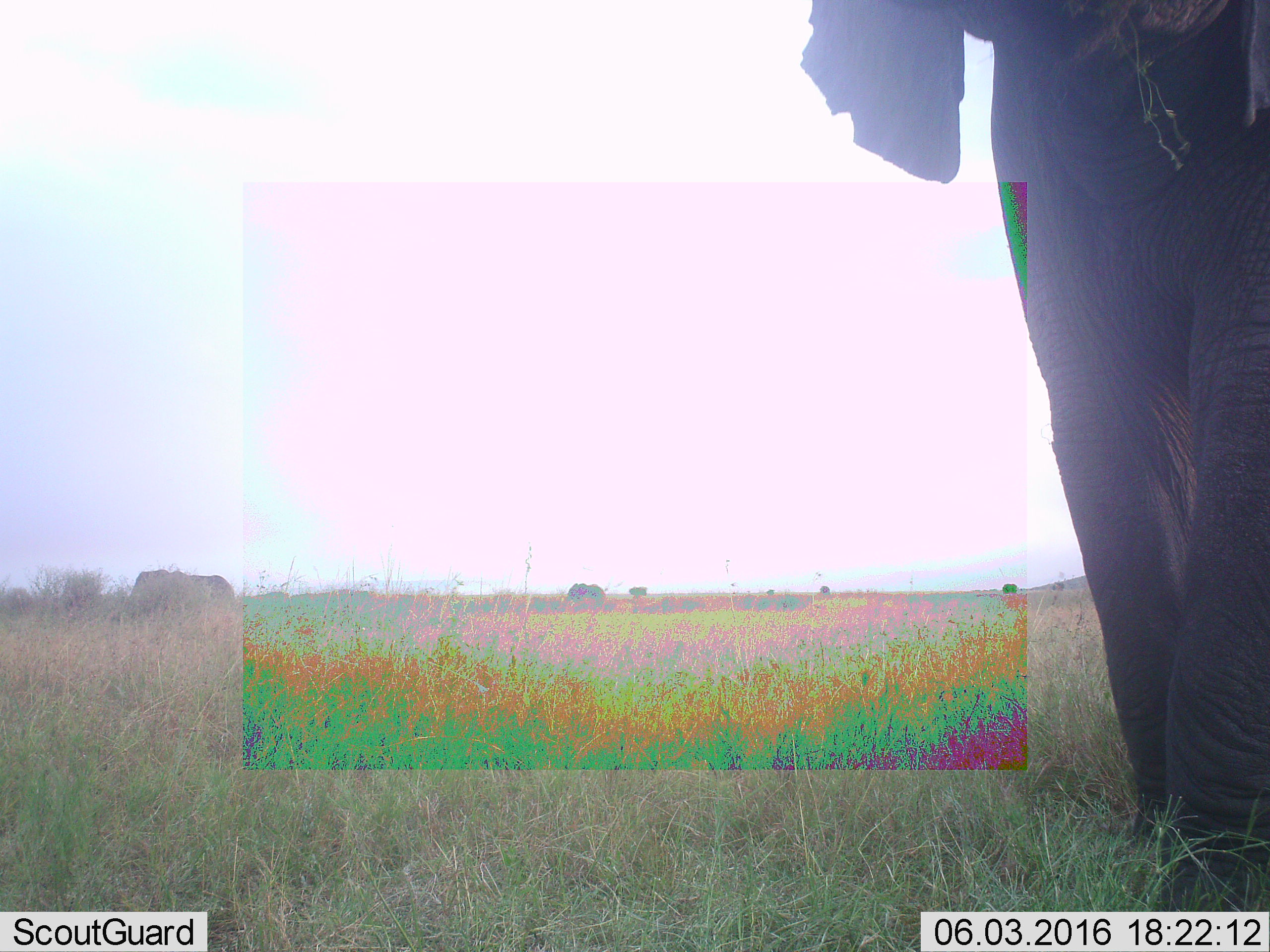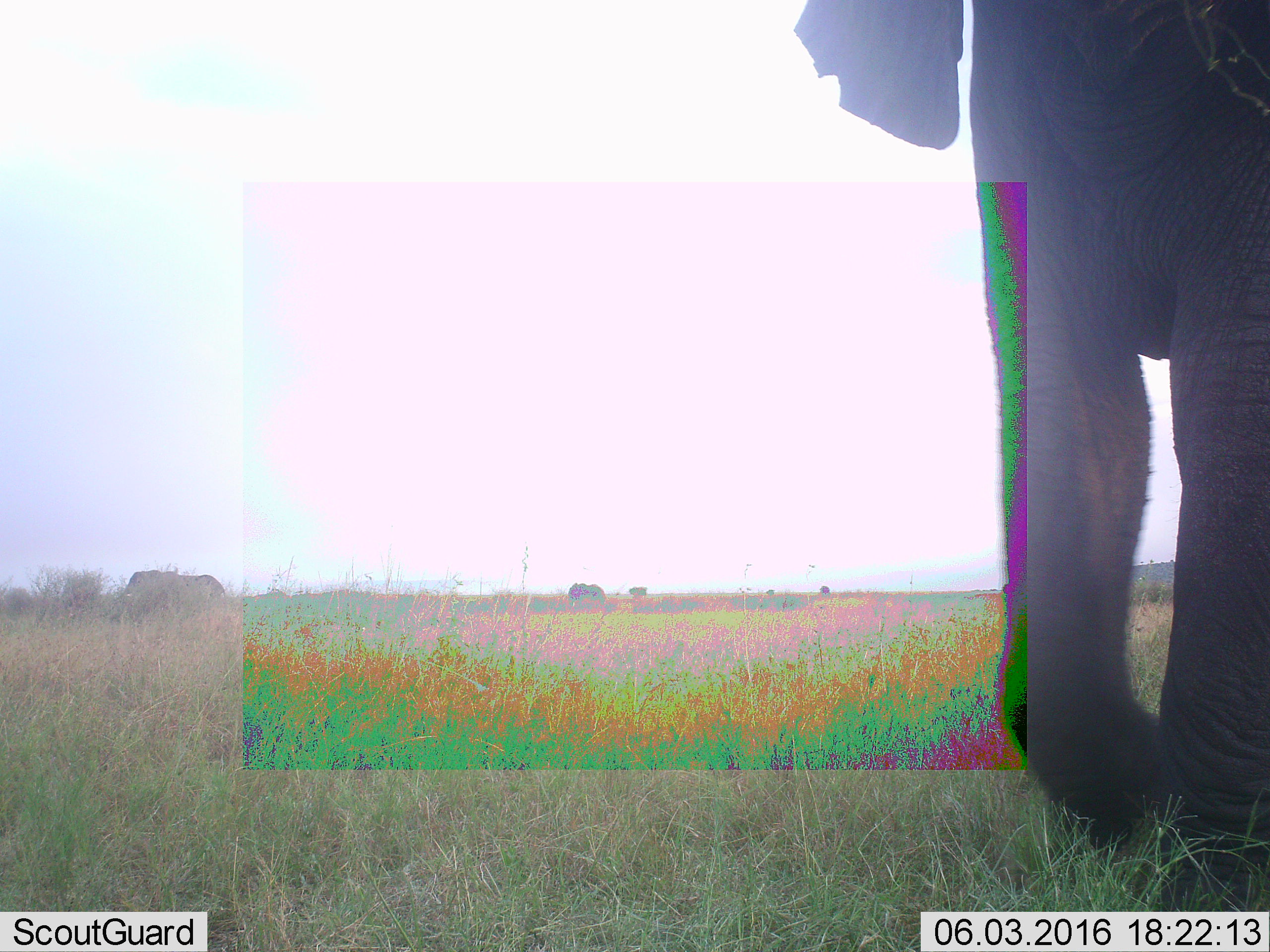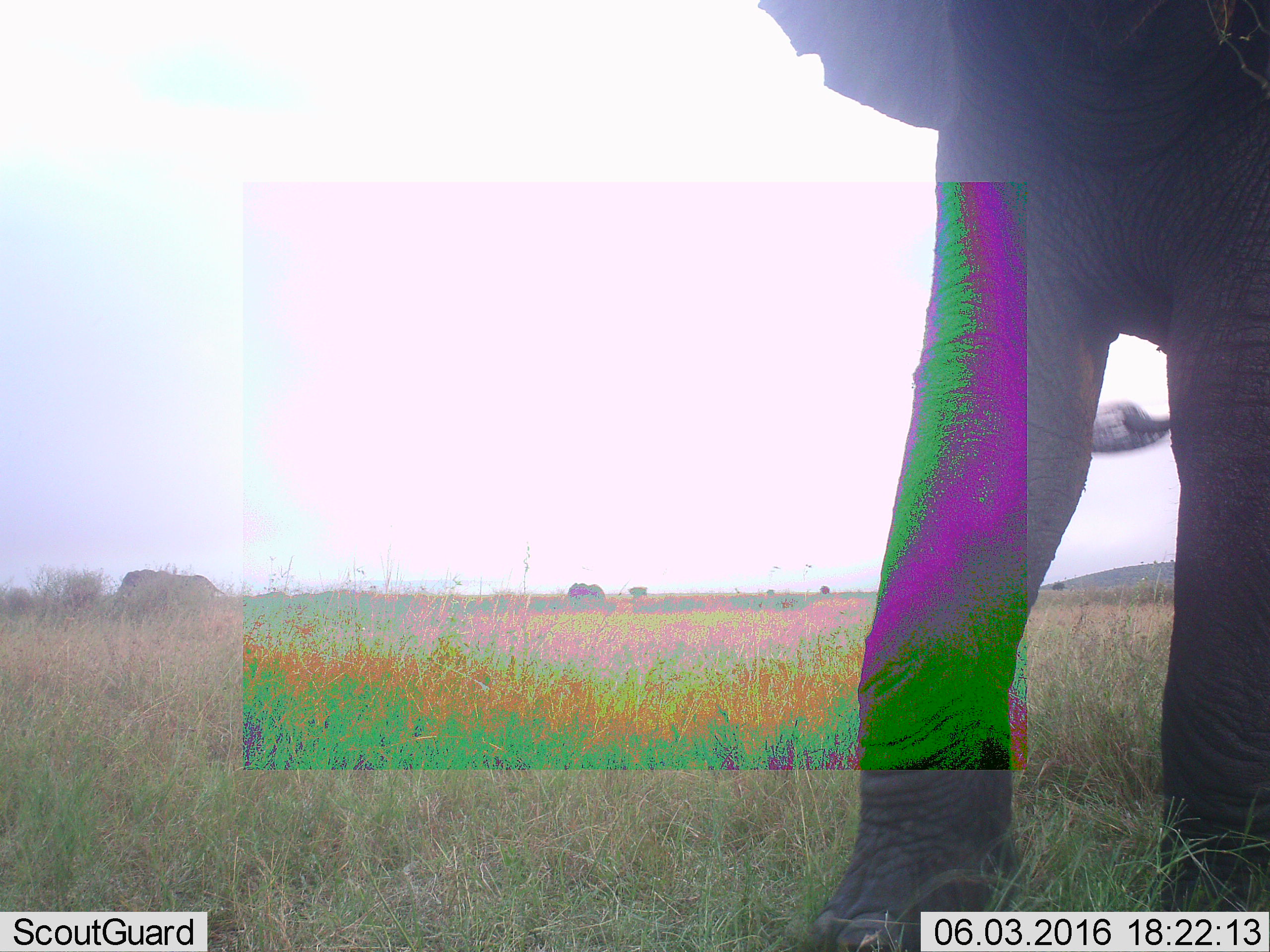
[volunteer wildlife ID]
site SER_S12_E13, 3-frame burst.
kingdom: Animalia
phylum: Chordata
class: Mammalia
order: Proboscidea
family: Elephantidae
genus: Loxodonta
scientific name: Loxodonta africana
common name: african bush elephant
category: elephant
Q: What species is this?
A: Elephant (african bush elephant) (Loxodonta africana).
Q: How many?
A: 3.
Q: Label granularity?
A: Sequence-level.